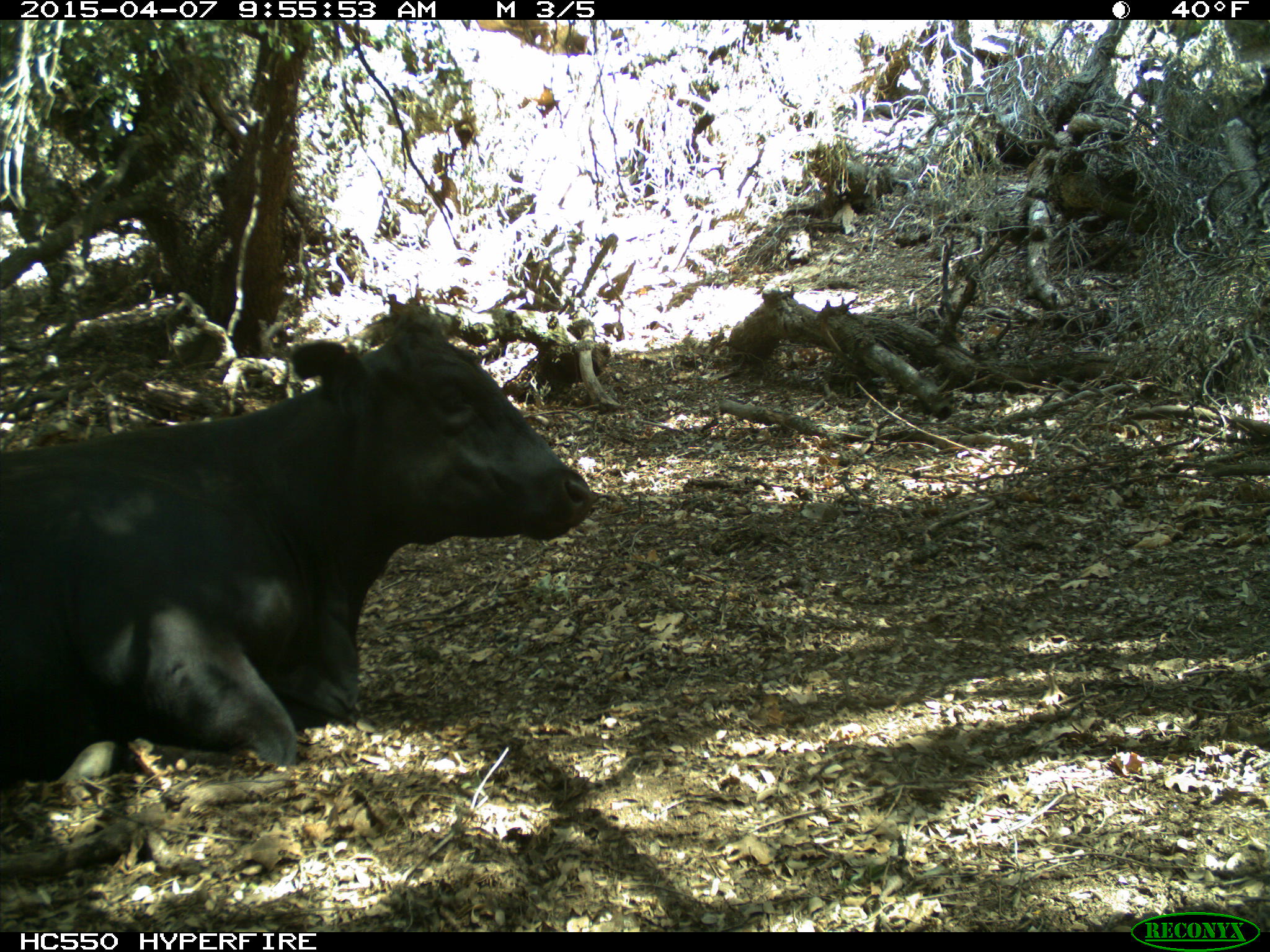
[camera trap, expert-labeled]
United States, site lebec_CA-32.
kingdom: Animalia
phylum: Chordata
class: Mammalia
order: Artiodactyla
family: Bovidae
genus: Bos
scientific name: Bos taurus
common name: domestic cow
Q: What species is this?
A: Bos taurus (domestic cow).